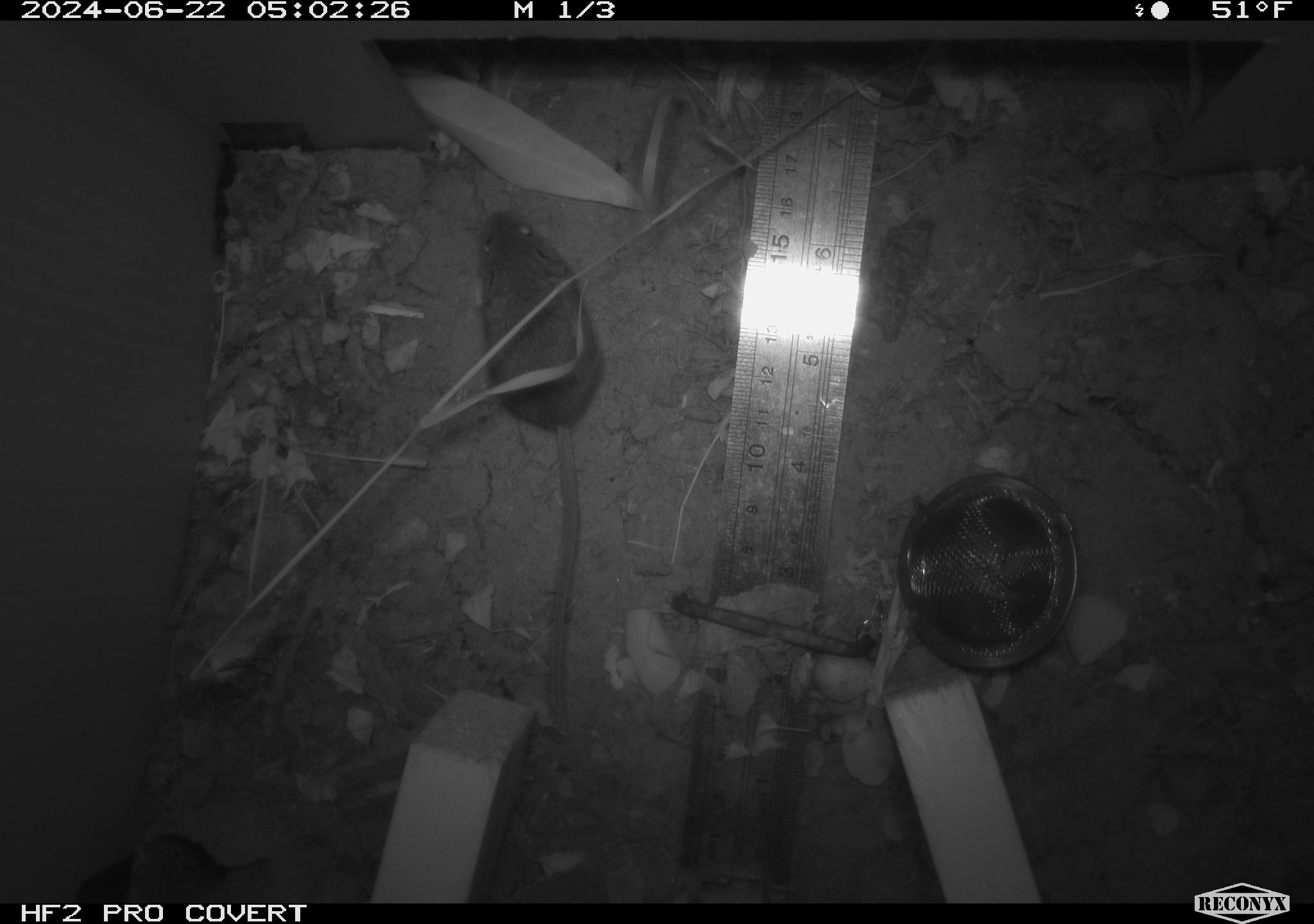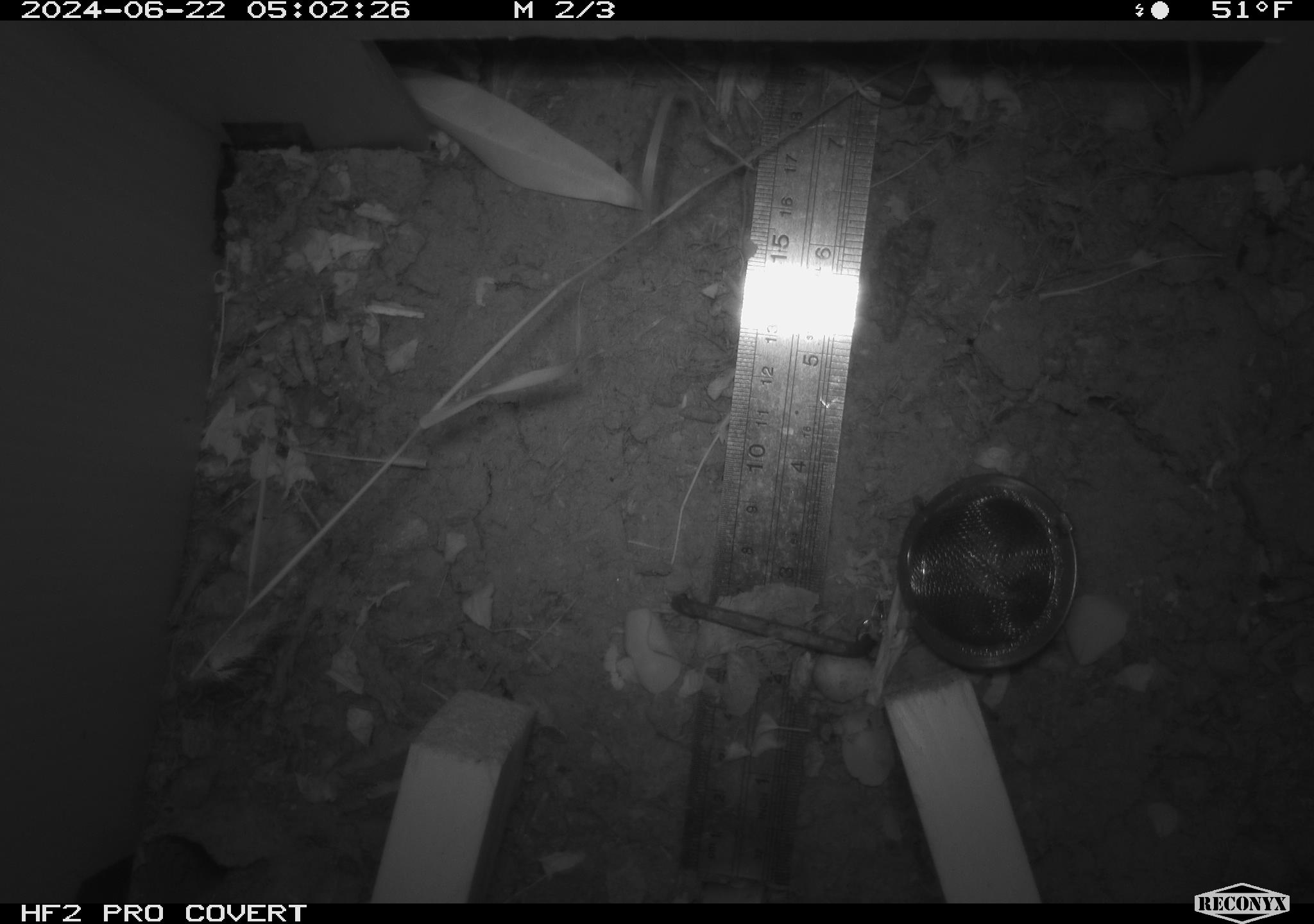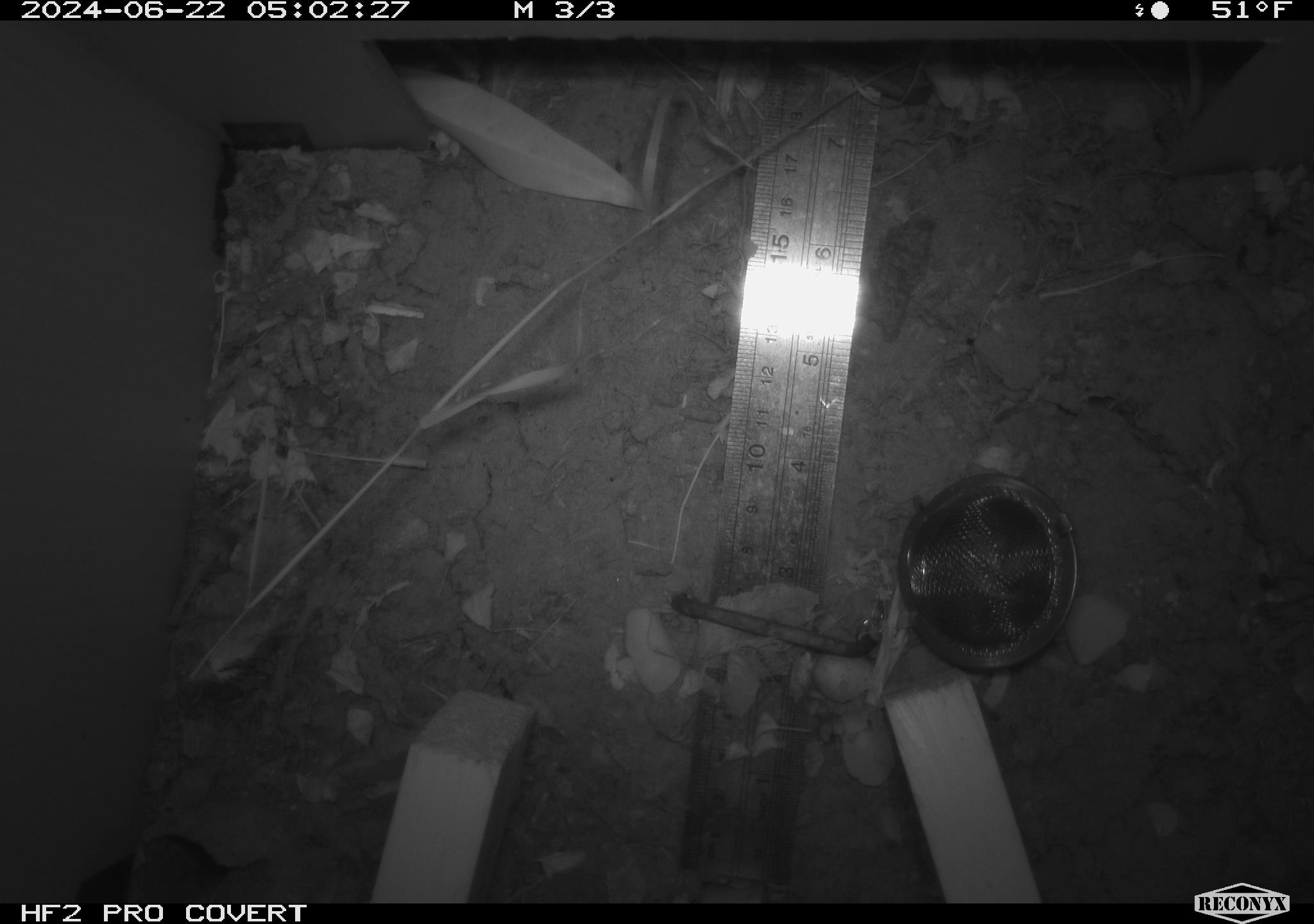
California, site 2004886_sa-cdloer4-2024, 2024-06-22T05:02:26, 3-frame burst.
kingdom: Animalia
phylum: Chordata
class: Mammalia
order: Rodentia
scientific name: Rodentia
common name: rodent